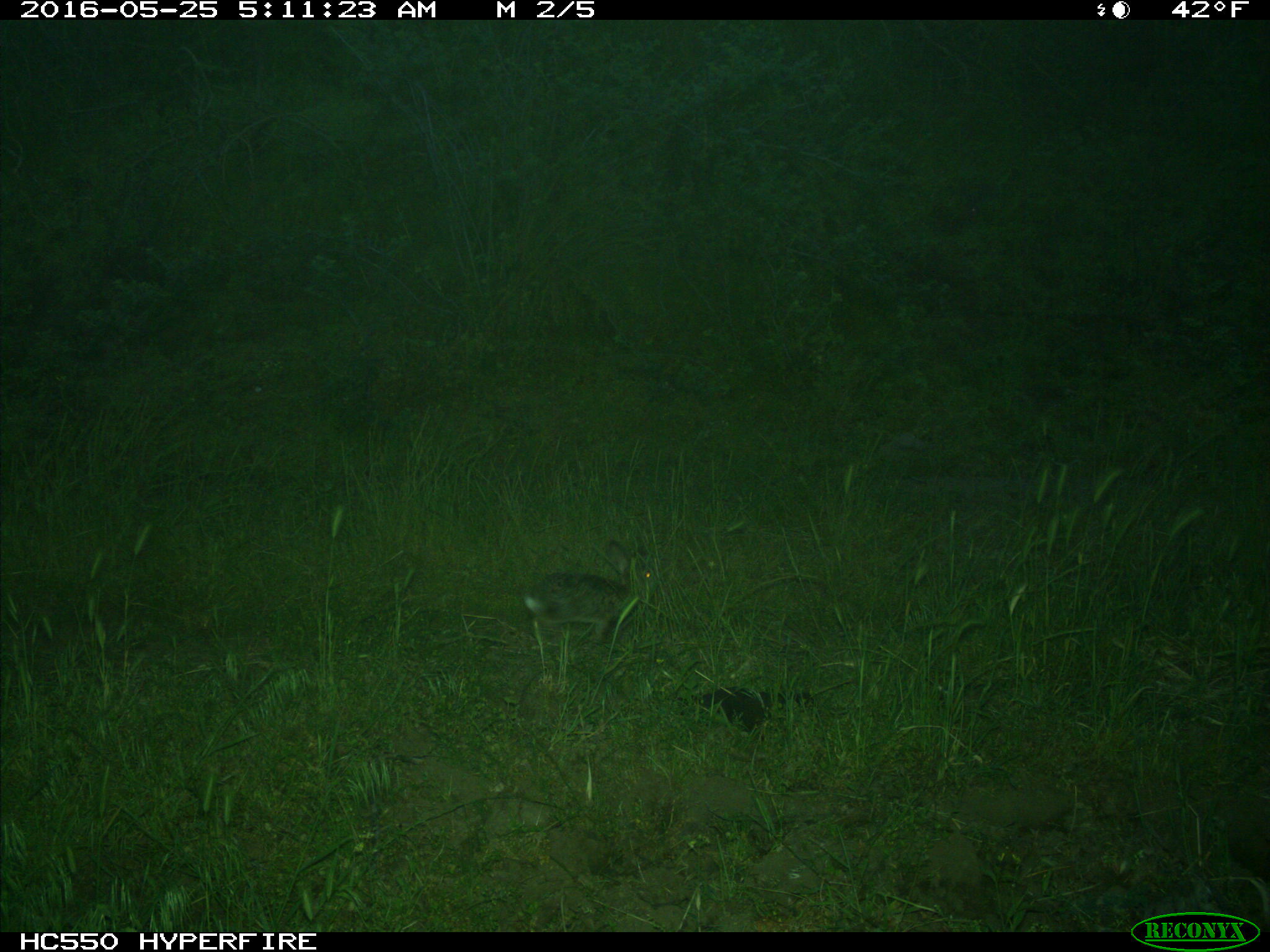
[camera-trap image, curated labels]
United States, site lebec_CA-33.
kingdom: Animalia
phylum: Chordata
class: Mammalia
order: Lagomorpha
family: Leporidae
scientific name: Leporidae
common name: rabbits and hares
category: unidentified rabbit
Unidentified rabbit (rabbits and hares) (Leporidae).